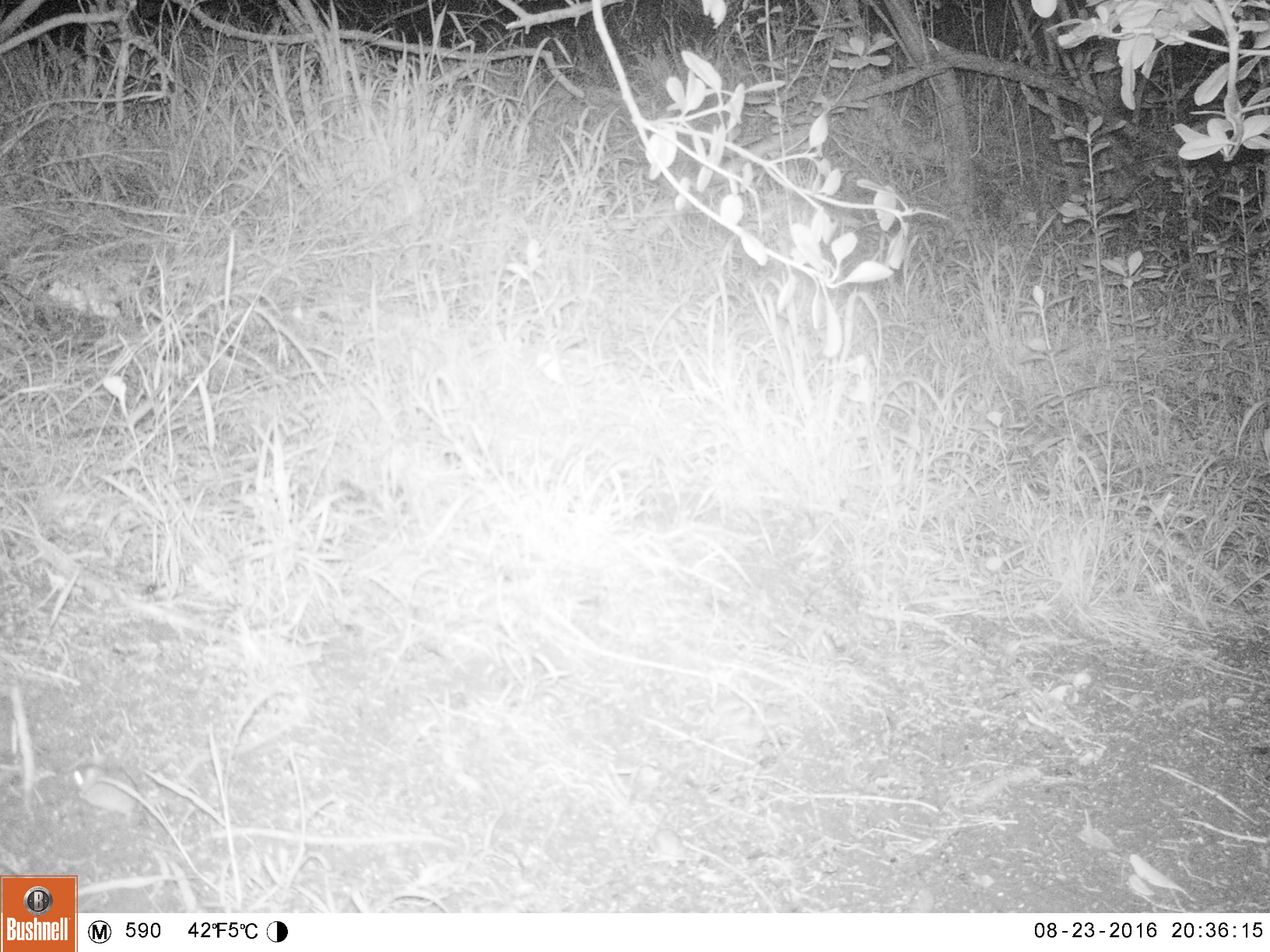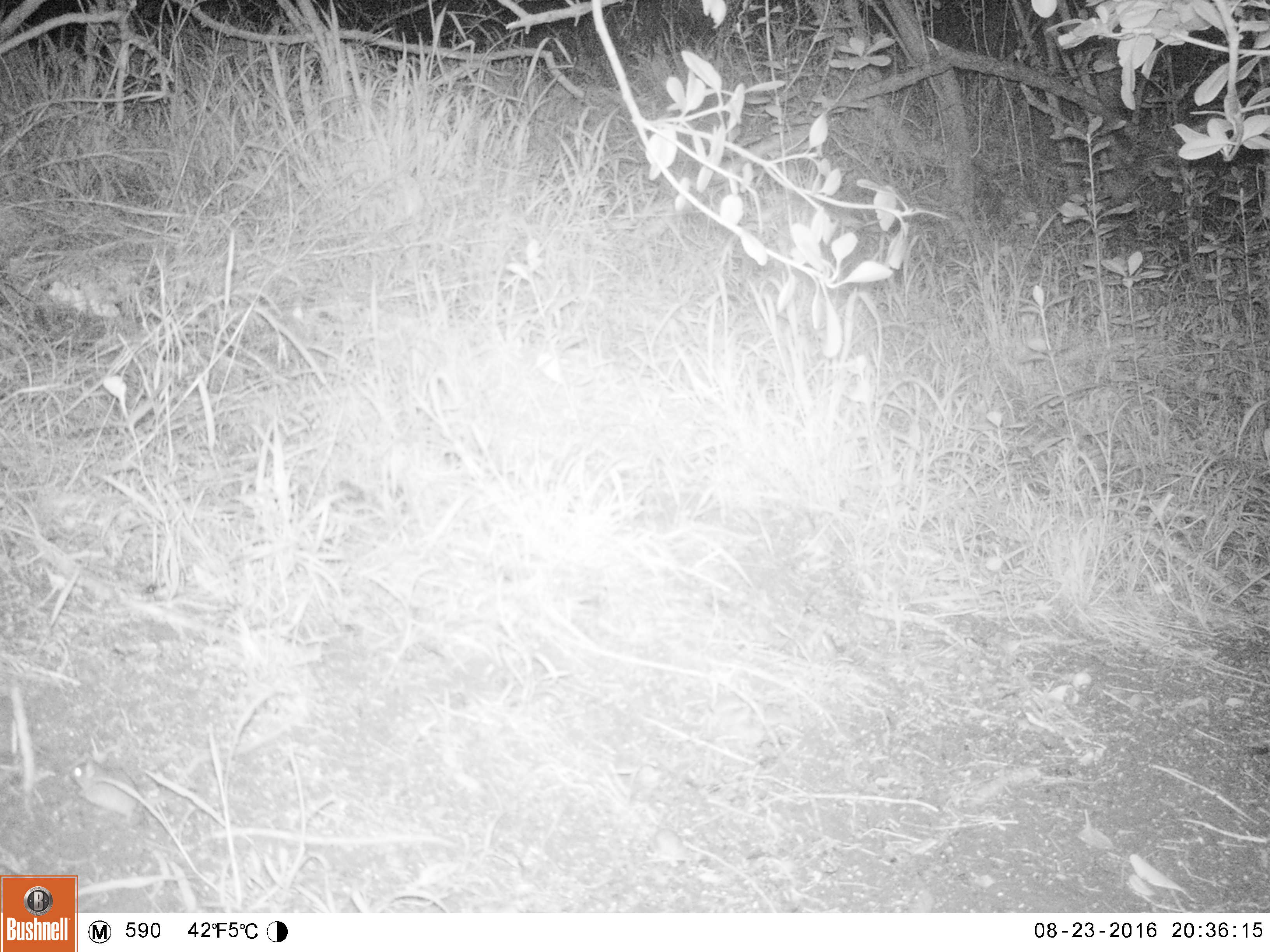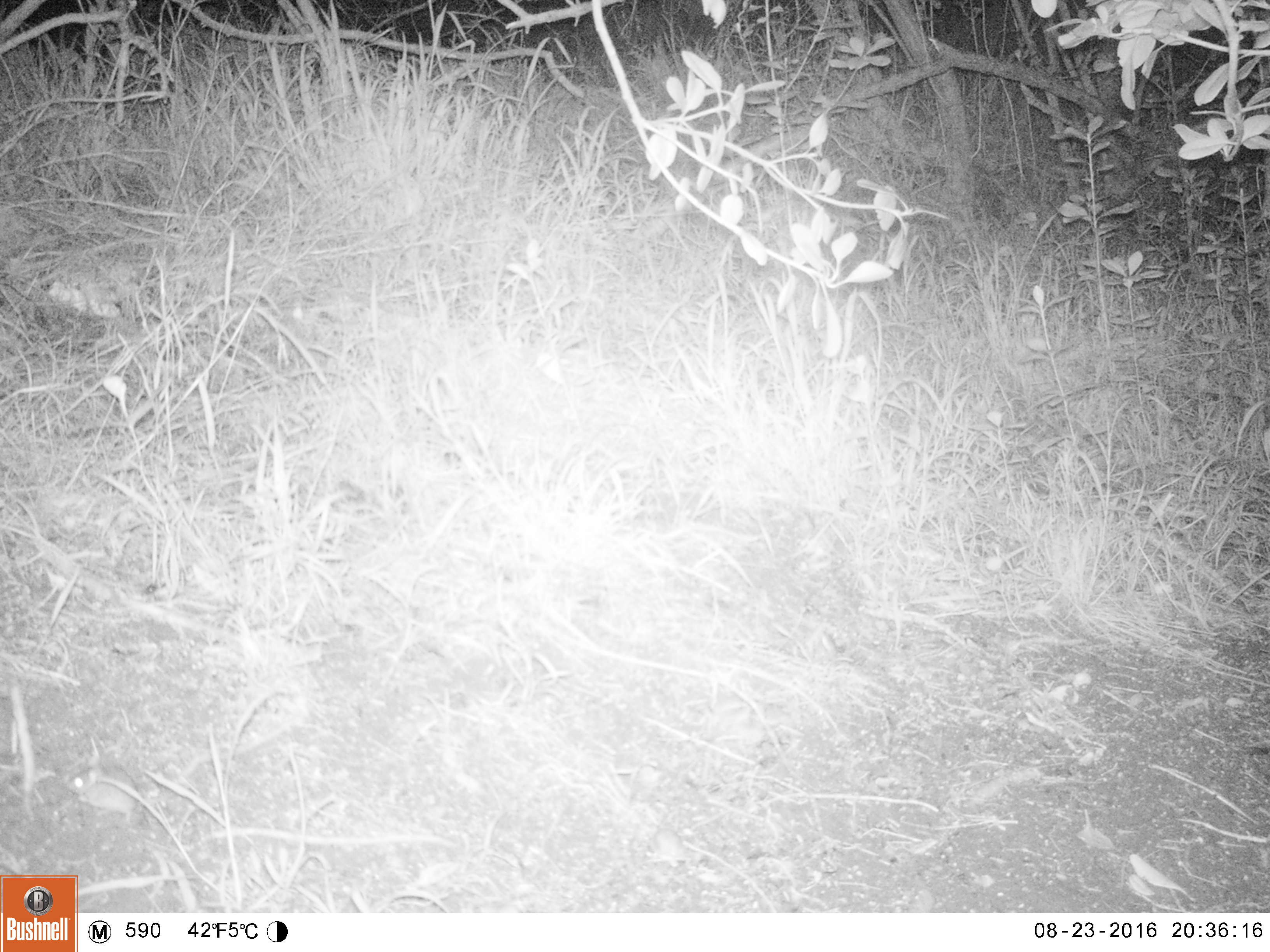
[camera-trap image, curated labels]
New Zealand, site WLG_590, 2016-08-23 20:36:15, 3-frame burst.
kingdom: Animalia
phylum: Chordata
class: Mammalia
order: Rodentia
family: Muridae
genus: Mus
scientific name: Mus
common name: mouse